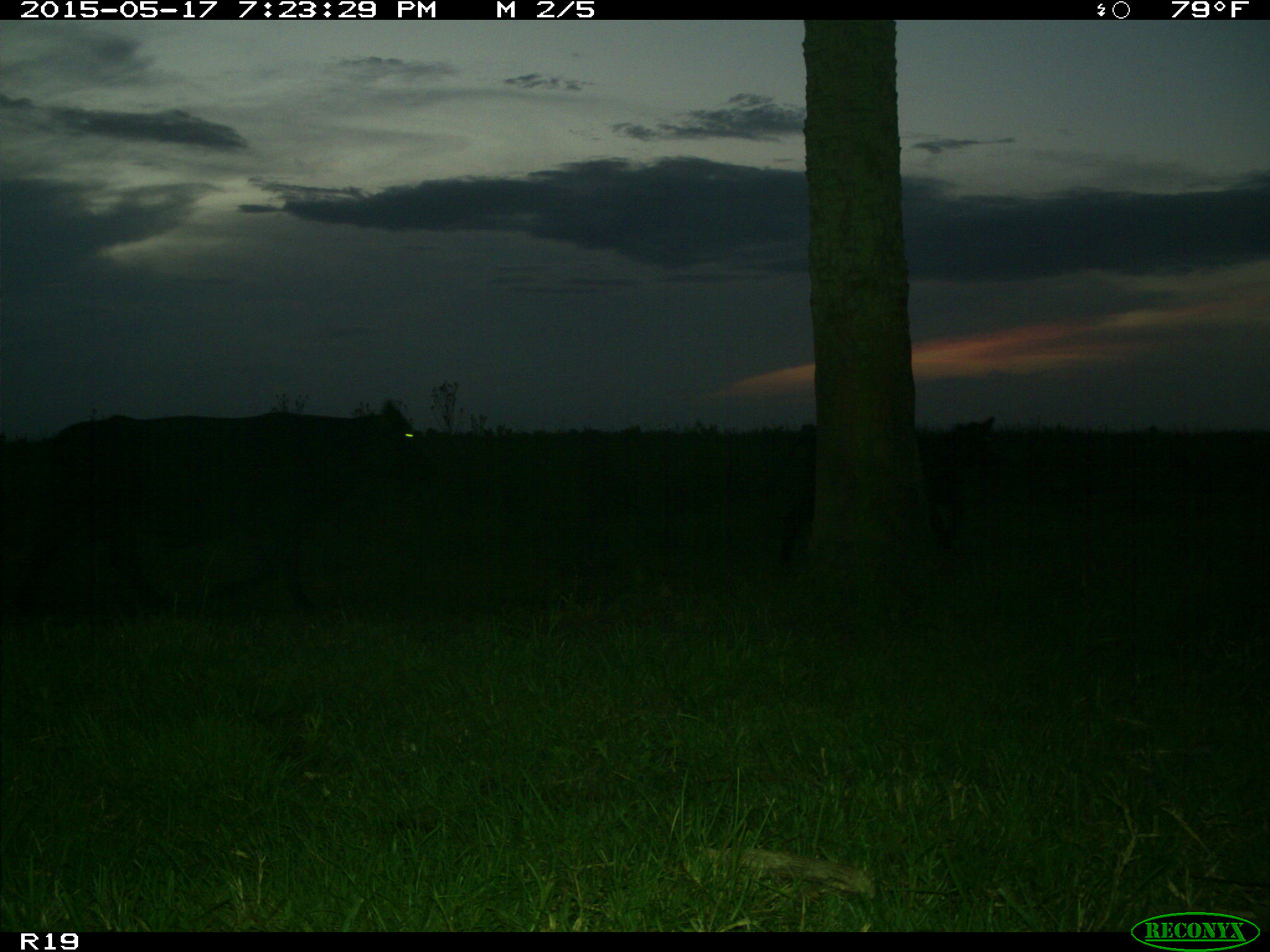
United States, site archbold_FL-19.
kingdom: Animalia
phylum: Chordata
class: Mammalia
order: Artiodactyla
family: Bovidae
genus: Bos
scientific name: Bos taurus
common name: domestic cow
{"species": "Bos taurus (domestic cow)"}